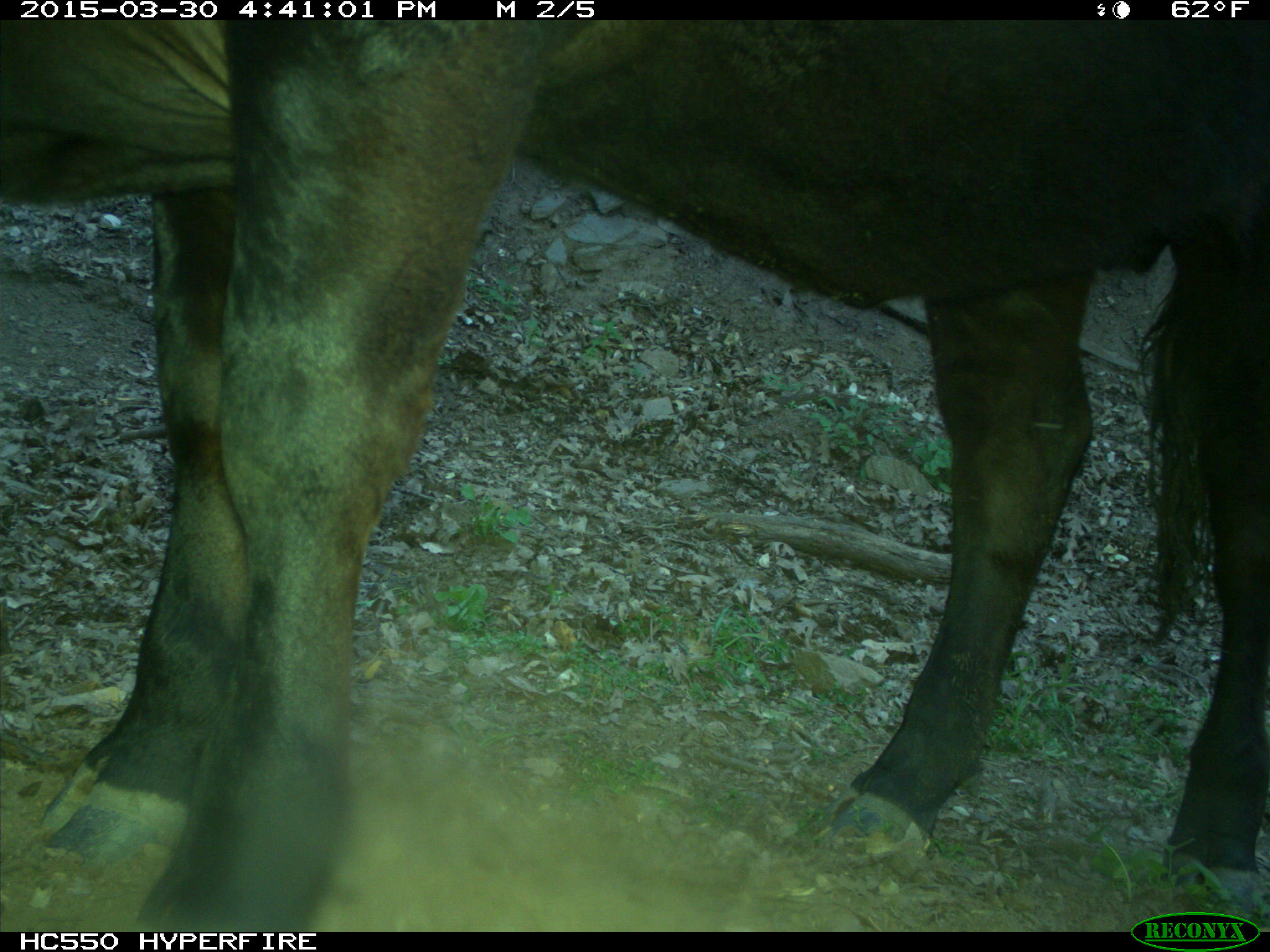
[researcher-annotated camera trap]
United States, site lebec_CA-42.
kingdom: Animalia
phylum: Chordata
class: Mammalia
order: Artiodactyla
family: Bovidae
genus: Bos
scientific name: Bos taurus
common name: domestic cow